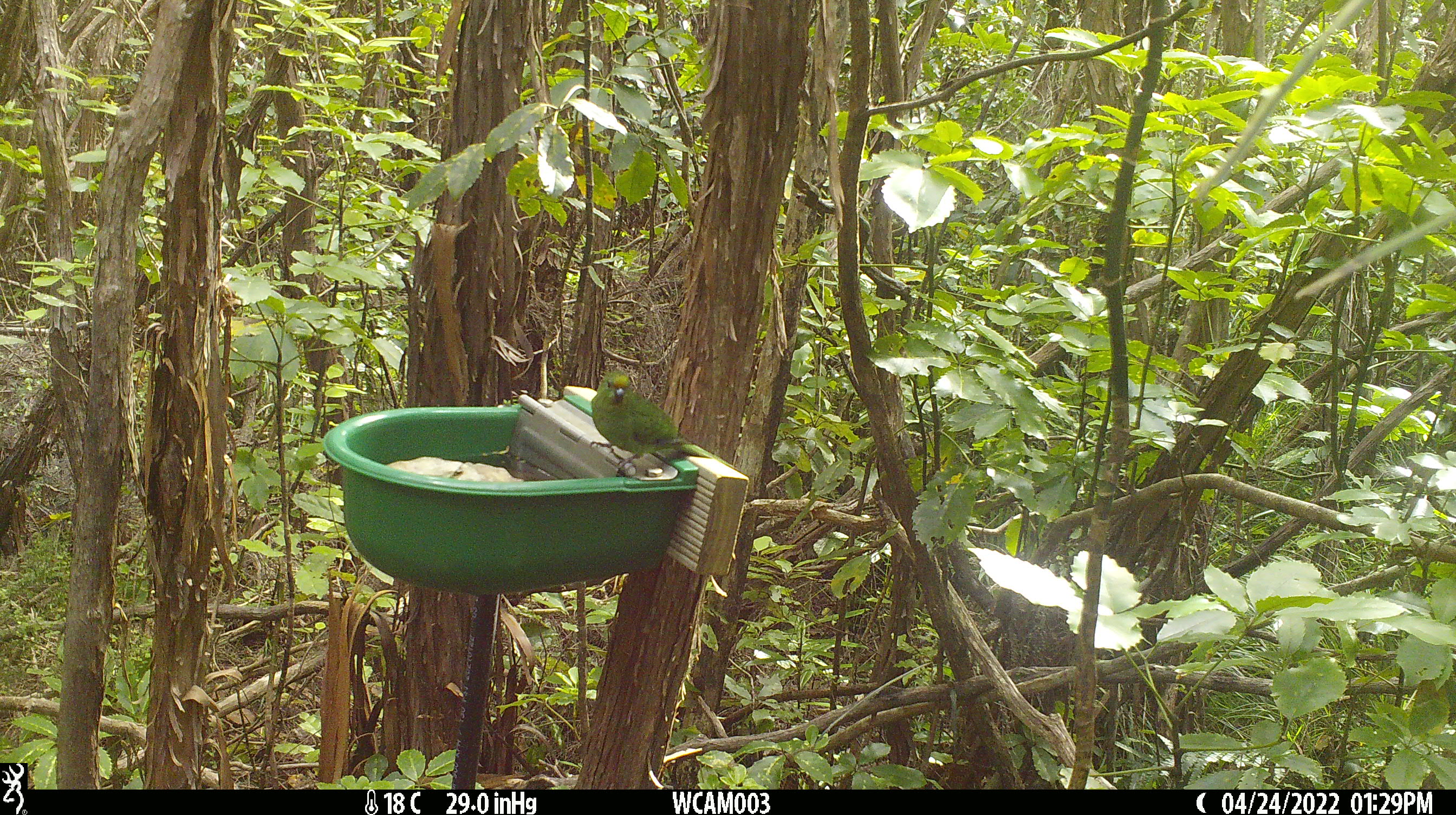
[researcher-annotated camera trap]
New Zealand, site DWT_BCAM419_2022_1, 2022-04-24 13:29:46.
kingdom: Animalia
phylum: Chordata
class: Aves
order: Psittaciformes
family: Psittaculidae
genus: Cyanoramphus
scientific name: Cyanoramphus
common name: parakeet